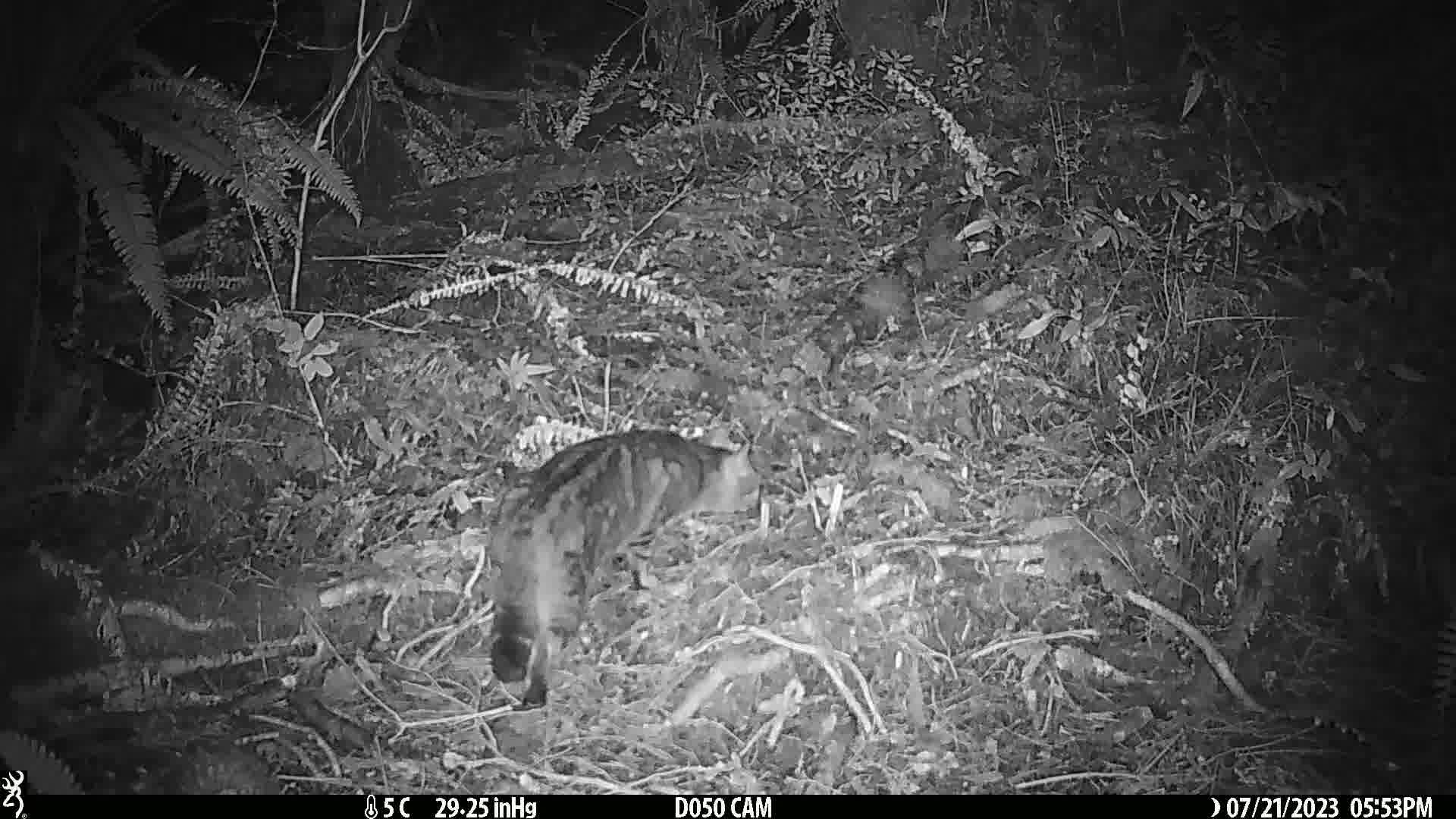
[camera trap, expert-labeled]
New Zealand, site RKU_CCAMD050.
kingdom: Animalia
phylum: Chordata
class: Mammalia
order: Carnivora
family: Felidae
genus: Felis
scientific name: Felis catus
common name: domestic cat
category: cat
Cat (domestic cat) (Felis catus).